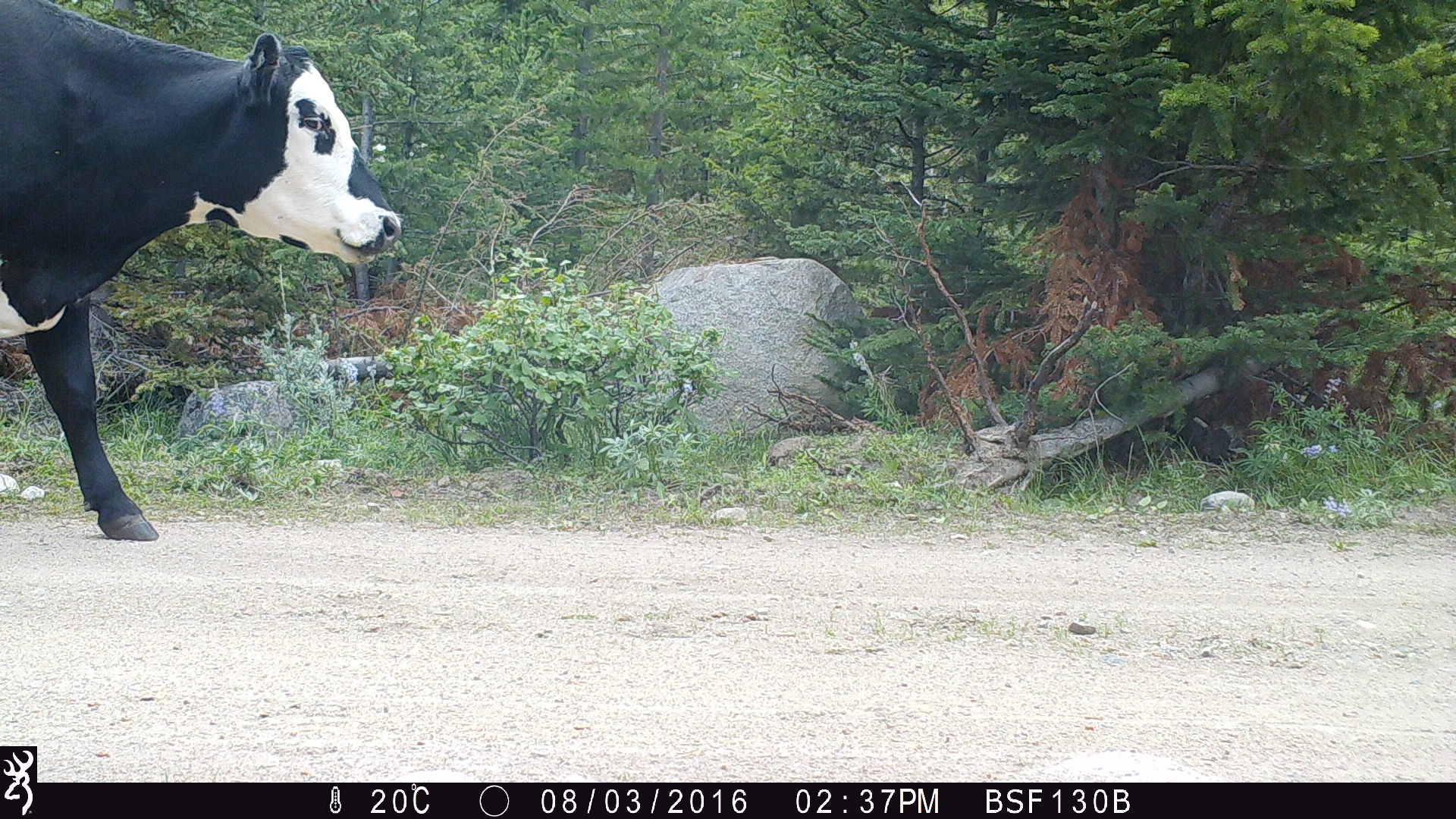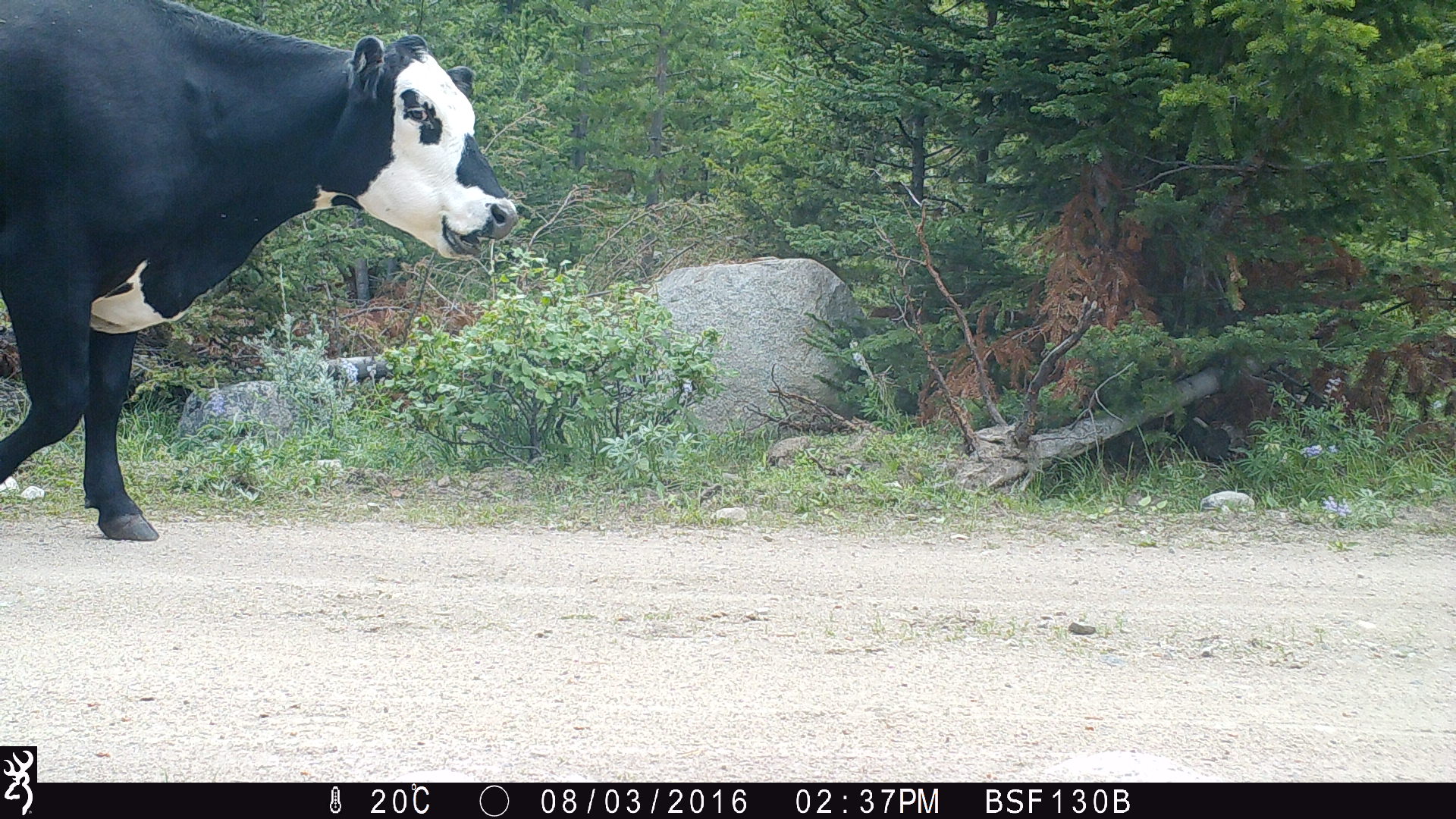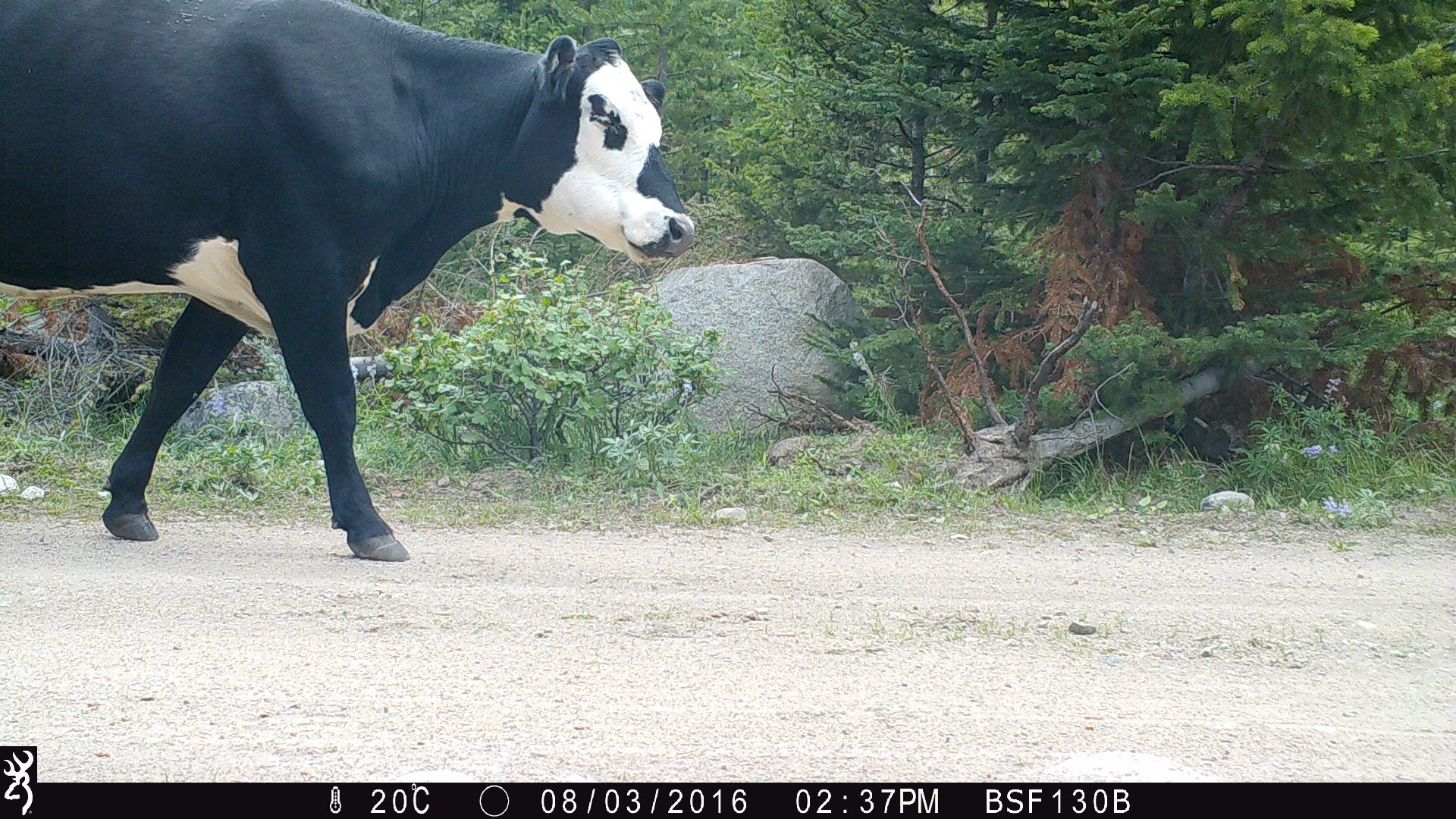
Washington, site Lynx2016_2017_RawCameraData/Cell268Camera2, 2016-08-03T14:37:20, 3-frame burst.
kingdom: Animalia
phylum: Chordata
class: Mammalia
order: Artiodactyla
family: Bovidae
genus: Bos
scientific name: Bos taurus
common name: domestic cattle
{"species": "domestic cattle (Bos taurus)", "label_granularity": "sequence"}